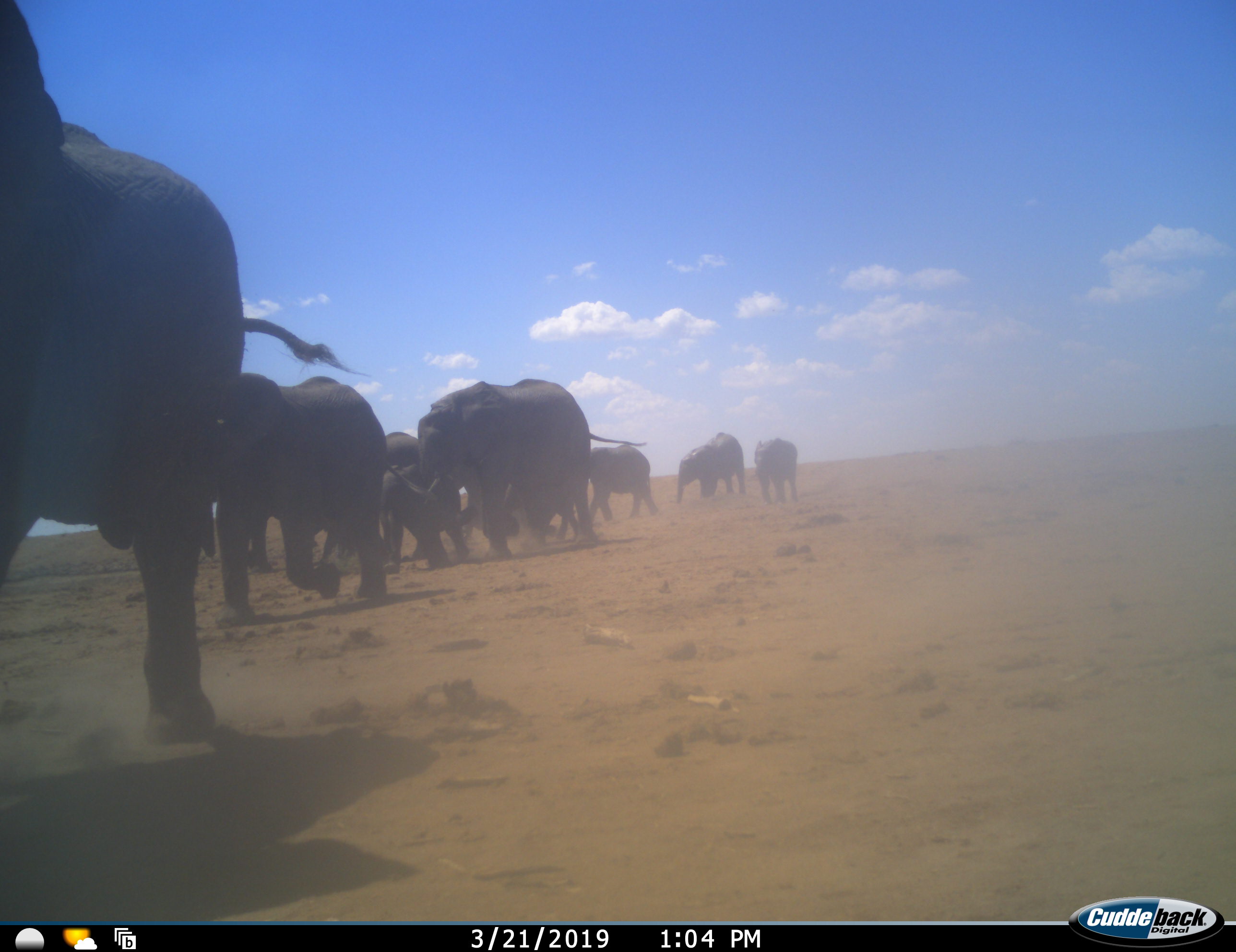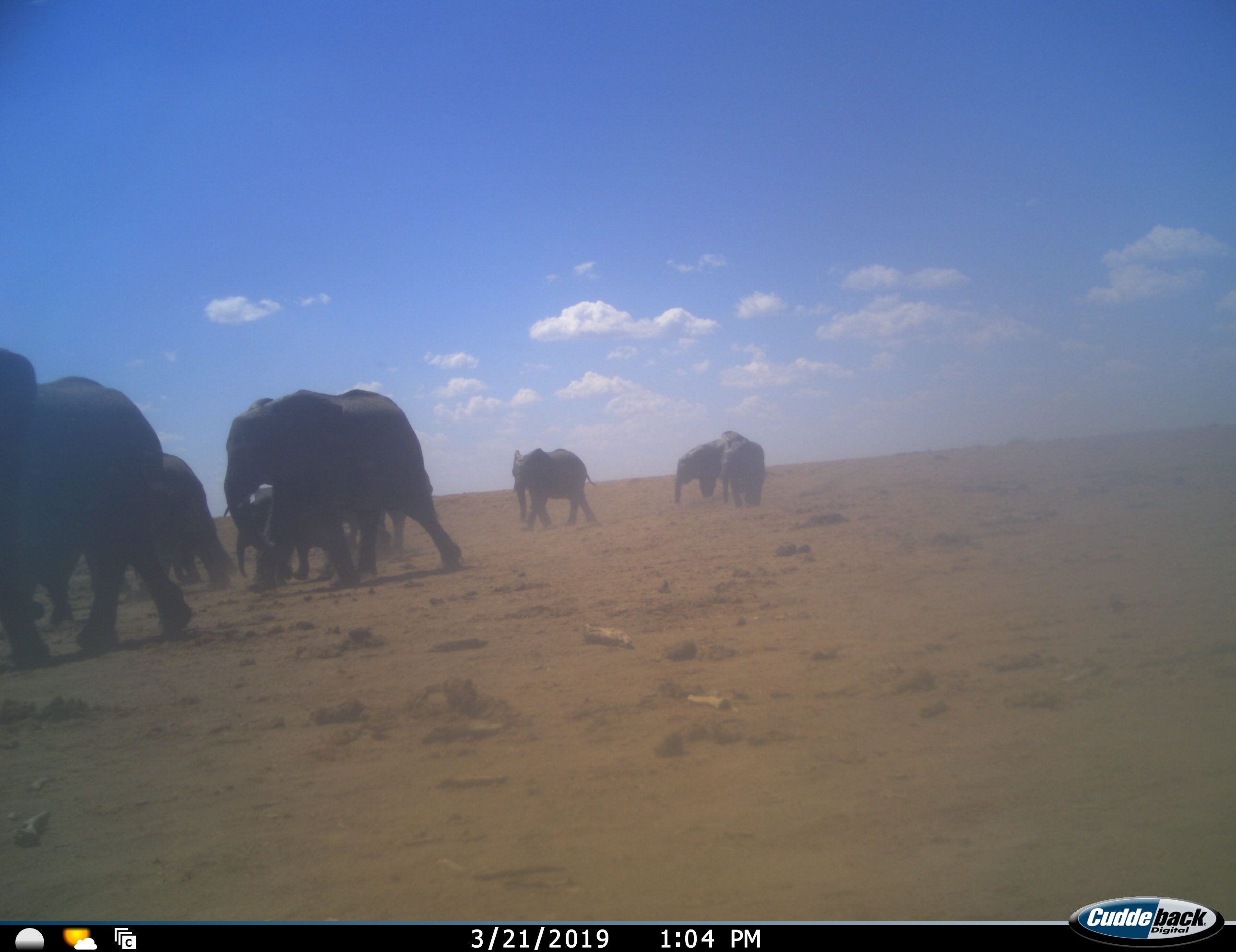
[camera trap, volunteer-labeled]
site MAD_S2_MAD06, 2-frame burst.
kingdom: Animalia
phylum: Chordata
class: Mammalia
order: Proboscidea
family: Elephantidae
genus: Loxodonta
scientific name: Loxodonta africana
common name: african bush elephant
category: elephant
Elephant (african bush elephant) (Loxodonta africana), count 11-50. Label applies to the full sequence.